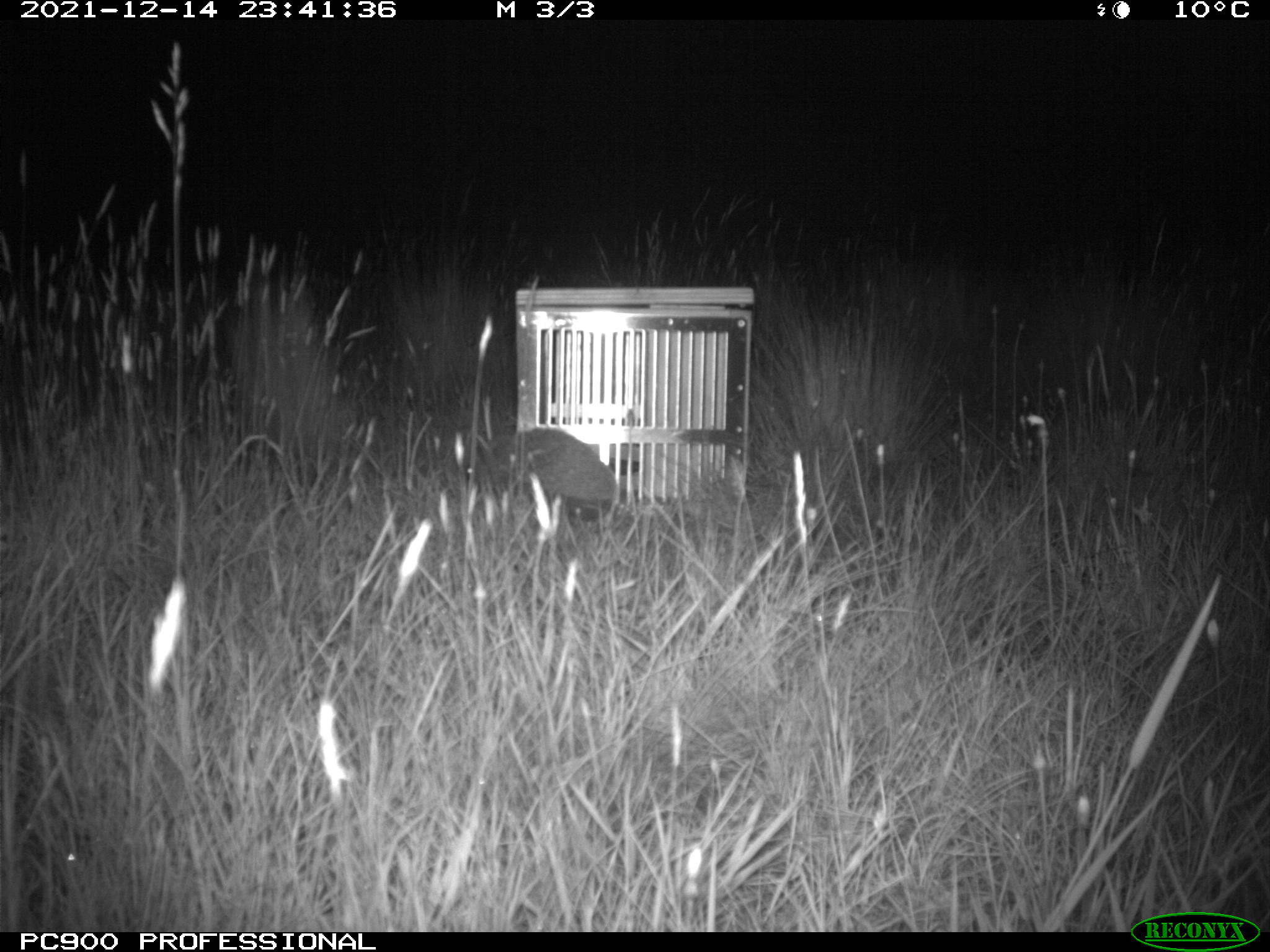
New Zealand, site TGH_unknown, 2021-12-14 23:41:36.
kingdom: Animalia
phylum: Chordata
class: Mammalia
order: Eulipotyphla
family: Erinaceidae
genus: Erinaceus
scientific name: Erinaceus europaeus europaeus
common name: european hedgehog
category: hedgehog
Hedgehog (european hedgehog) (Erinaceus europaeus europaeus).